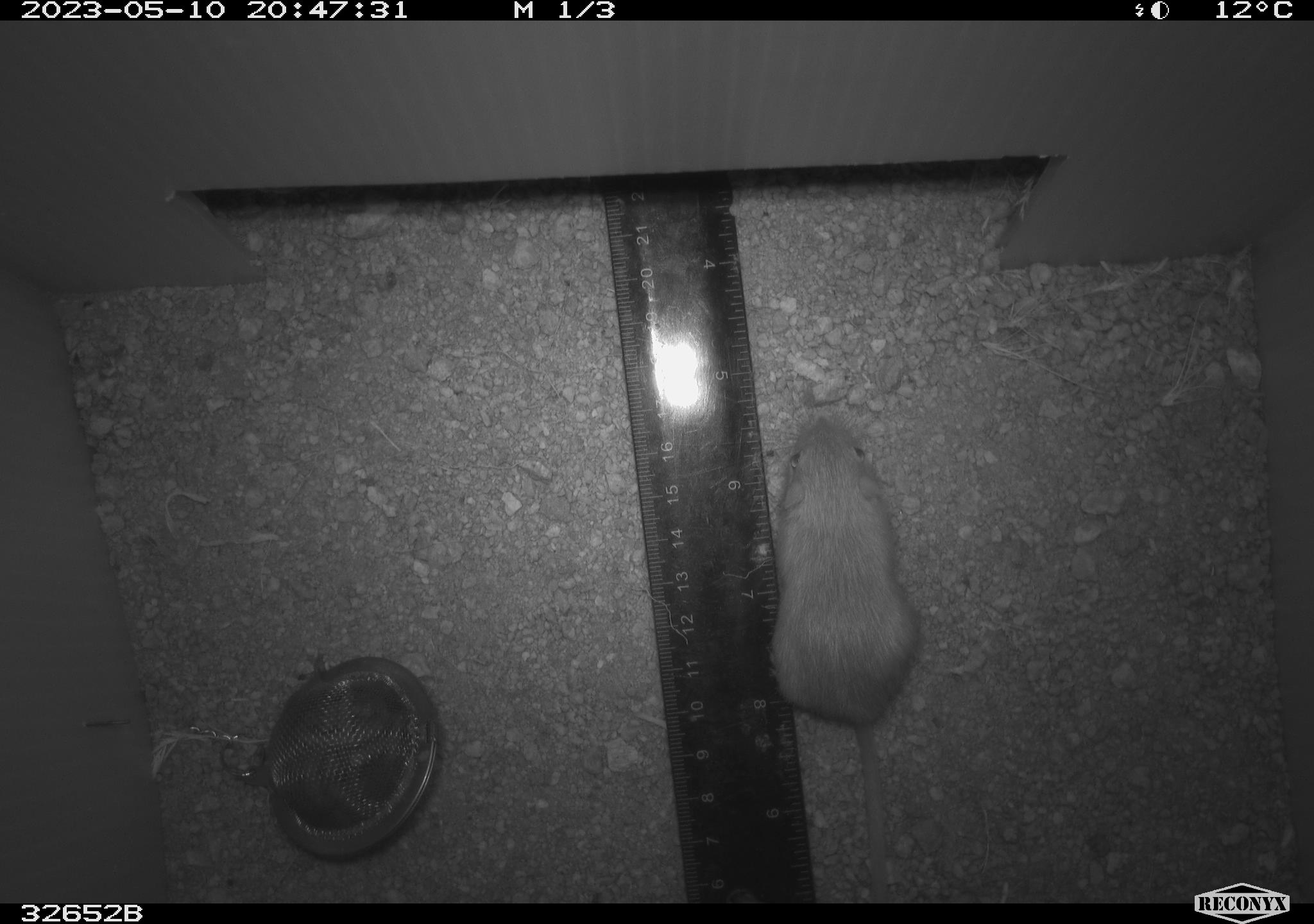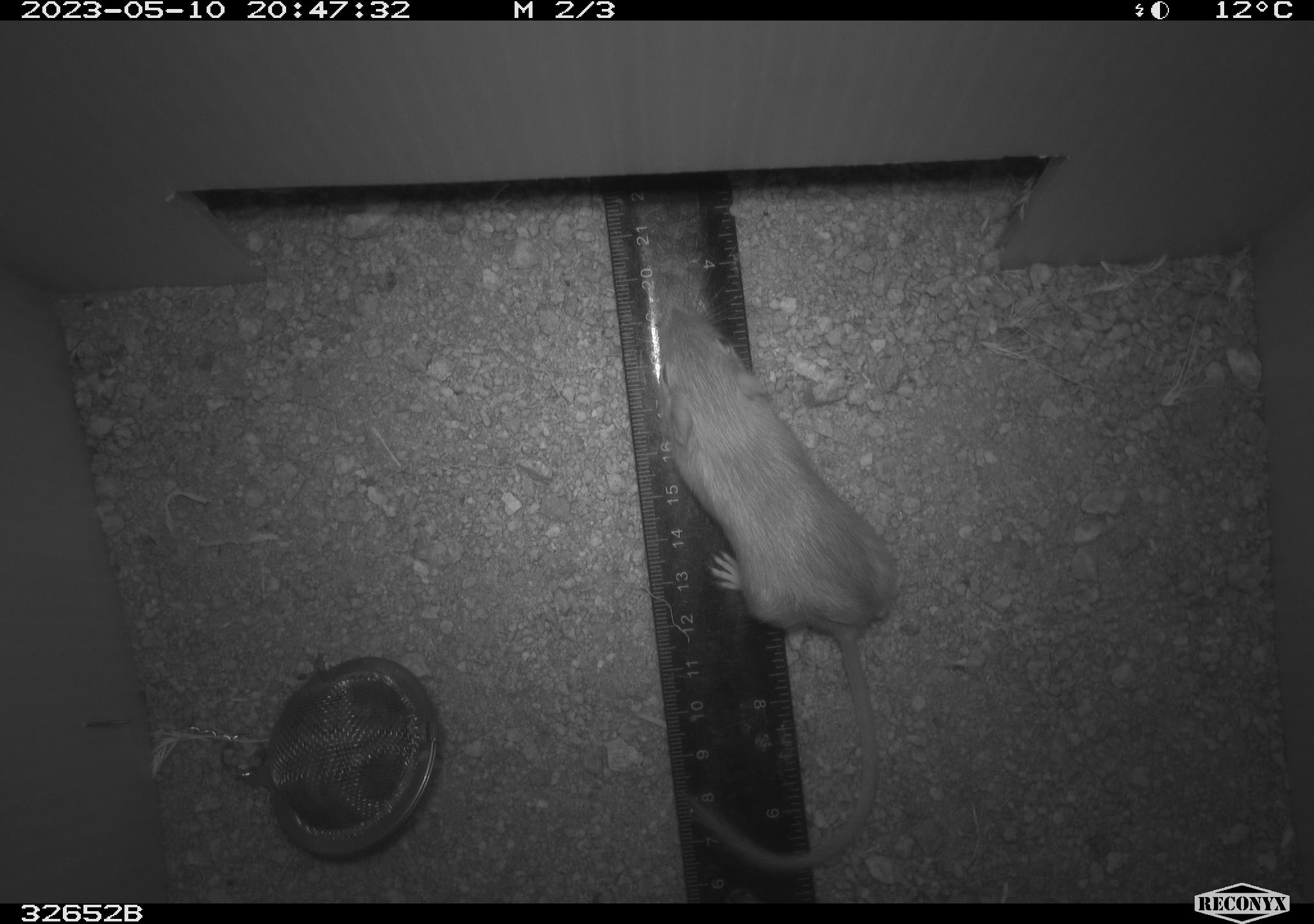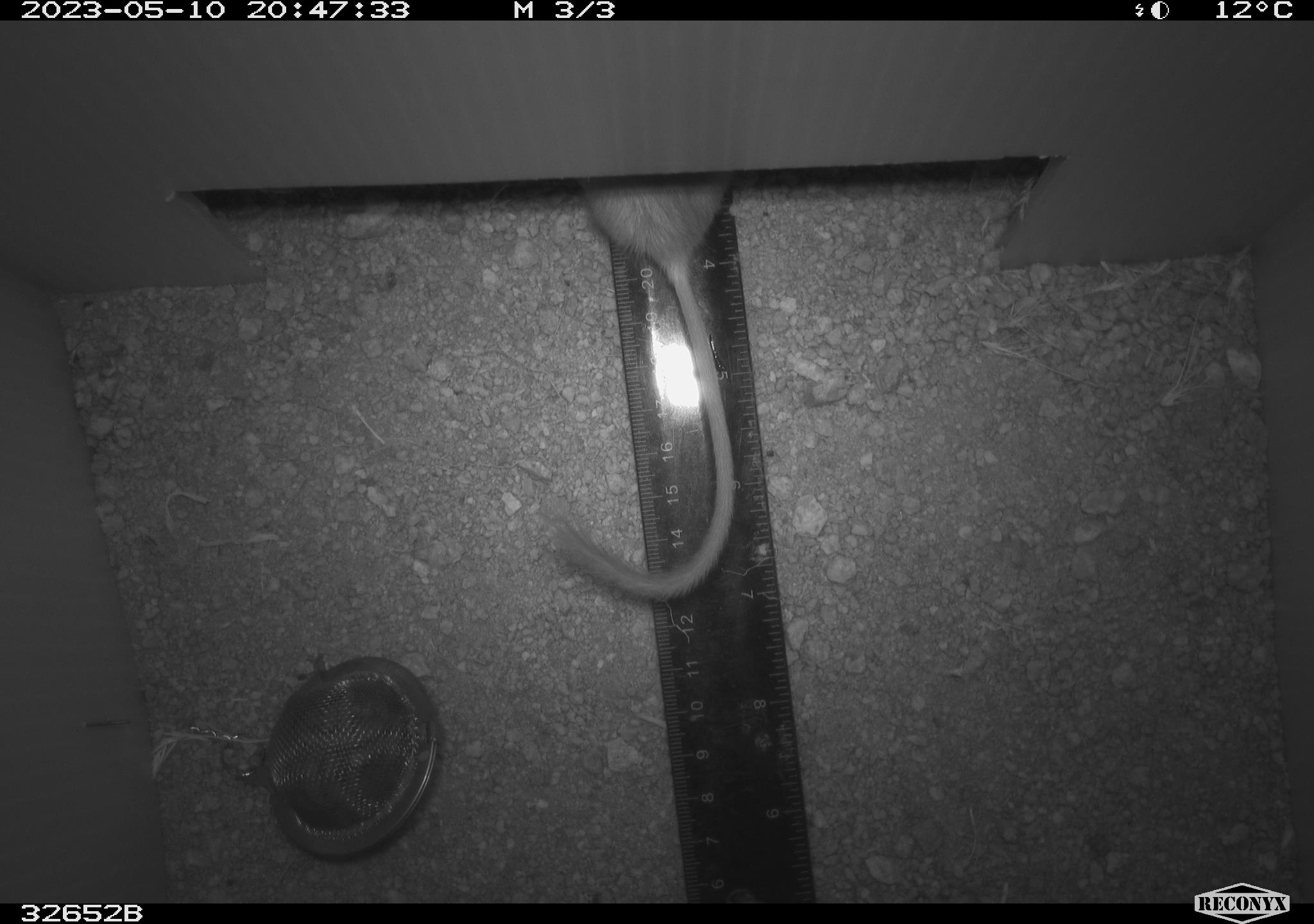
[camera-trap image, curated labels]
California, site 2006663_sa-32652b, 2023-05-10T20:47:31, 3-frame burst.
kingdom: Animalia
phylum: Chordata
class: Mammalia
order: Rodentia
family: Heteromyidae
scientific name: Heteromyidae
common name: kangaroo rats and pocket mice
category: heteromyidae family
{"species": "heteromyidae family (kangaroo rats and pocket mice) (Heteromyidae)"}